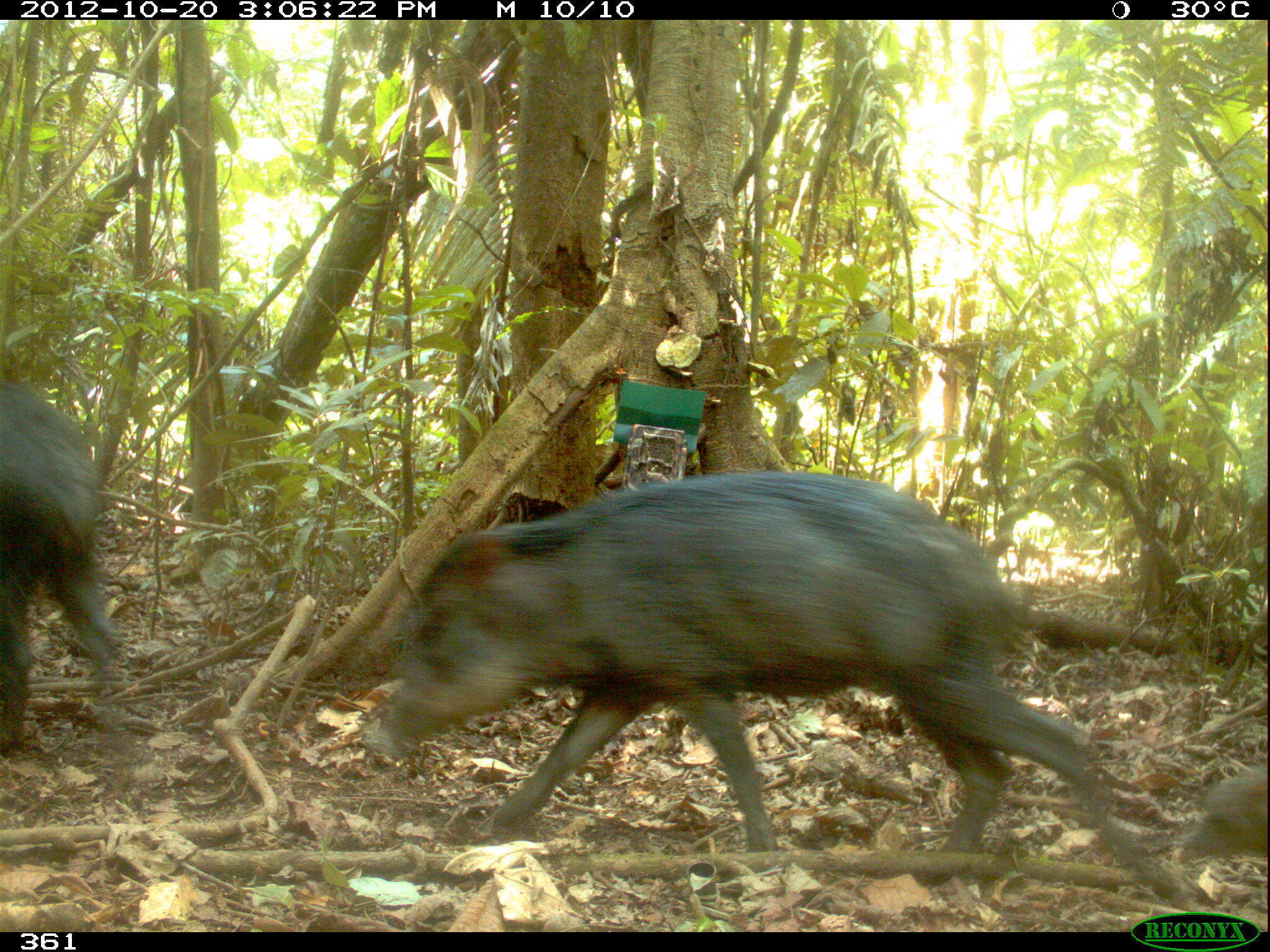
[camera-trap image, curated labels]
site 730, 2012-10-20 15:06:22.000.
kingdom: Animalia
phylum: Chordata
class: Mammalia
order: Artiodactyla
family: Tayassuidae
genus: Tayassu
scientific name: Tayassu pecari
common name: white-lipped peccary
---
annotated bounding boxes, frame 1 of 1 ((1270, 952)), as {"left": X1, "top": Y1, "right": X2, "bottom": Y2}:
tayassu pecari: {"left": 359, "top": 468, "right": 1126, "bottom": 856}; {"left": 0, "top": 373, "right": 125, "bottom": 758}; {"left": 1171, "top": 769, "right": 1270, "bottom": 868}